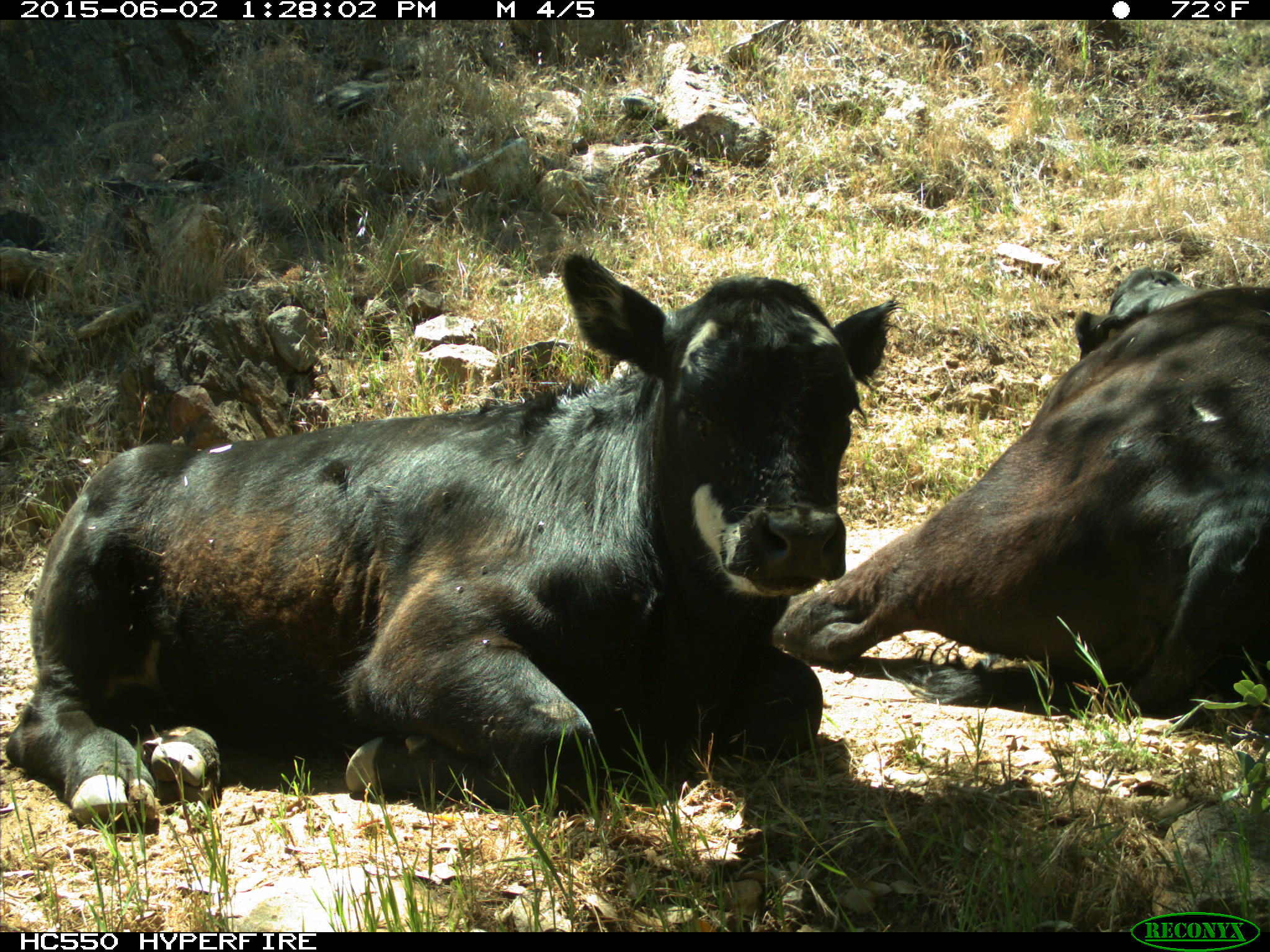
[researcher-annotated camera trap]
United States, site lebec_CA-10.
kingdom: Animalia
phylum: Chordata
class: Mammalia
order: Artiodactyla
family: Bovidae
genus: Bos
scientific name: Bos taurus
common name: domestic cow